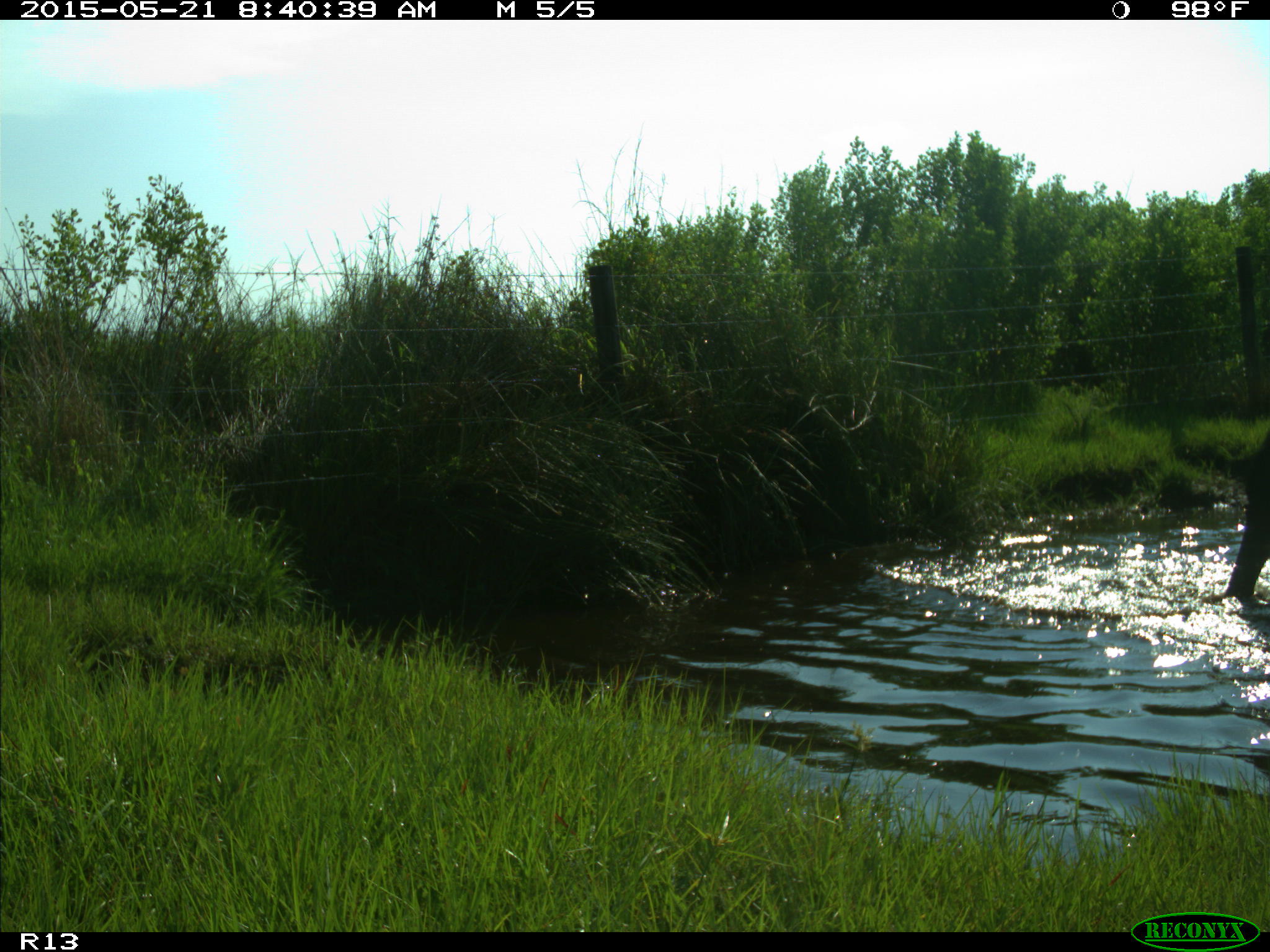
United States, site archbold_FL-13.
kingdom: Animalia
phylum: Chordata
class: Mammalia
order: Artiodactyla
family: Bovidae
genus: Bos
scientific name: Bos taurus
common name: domestic cow